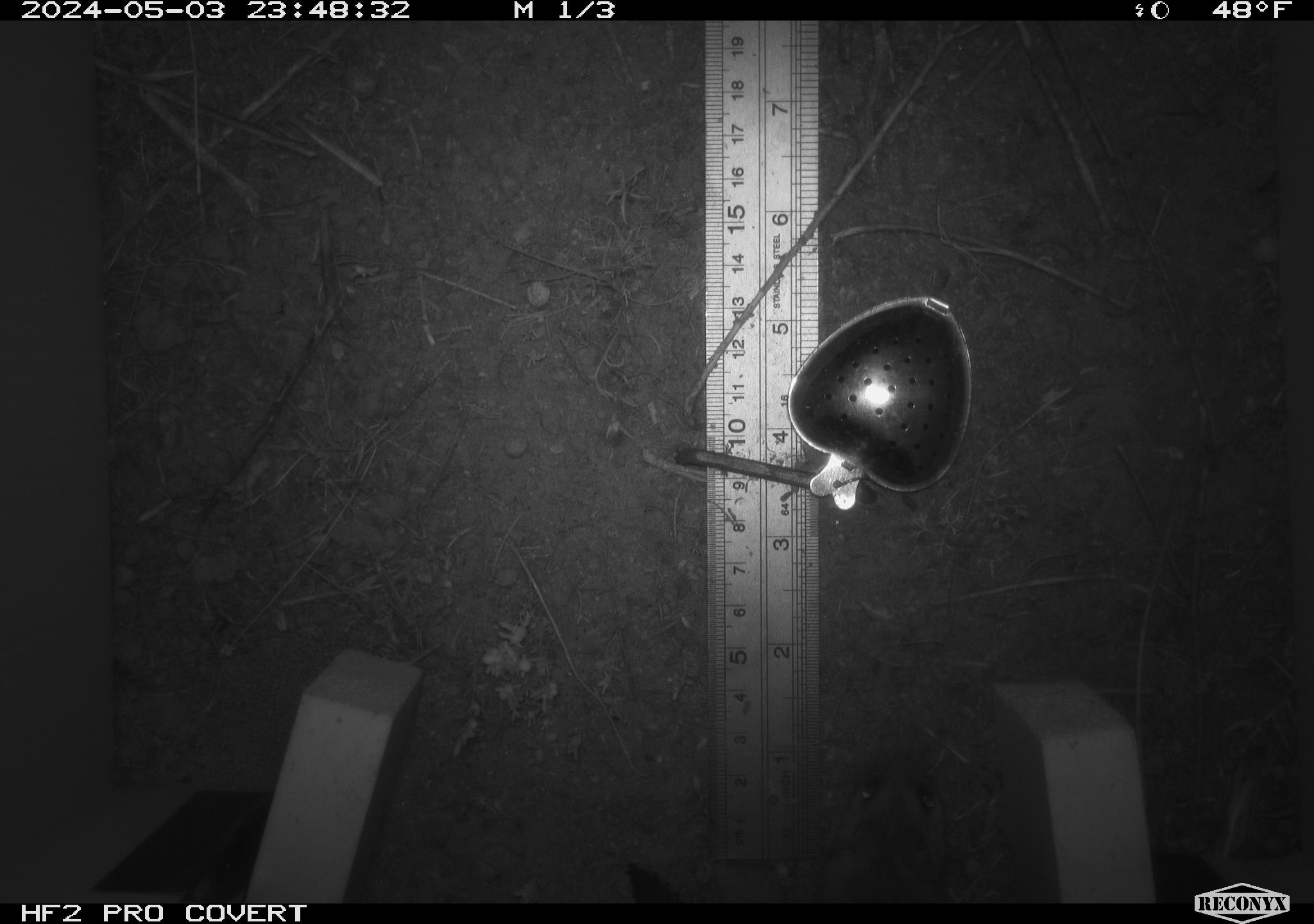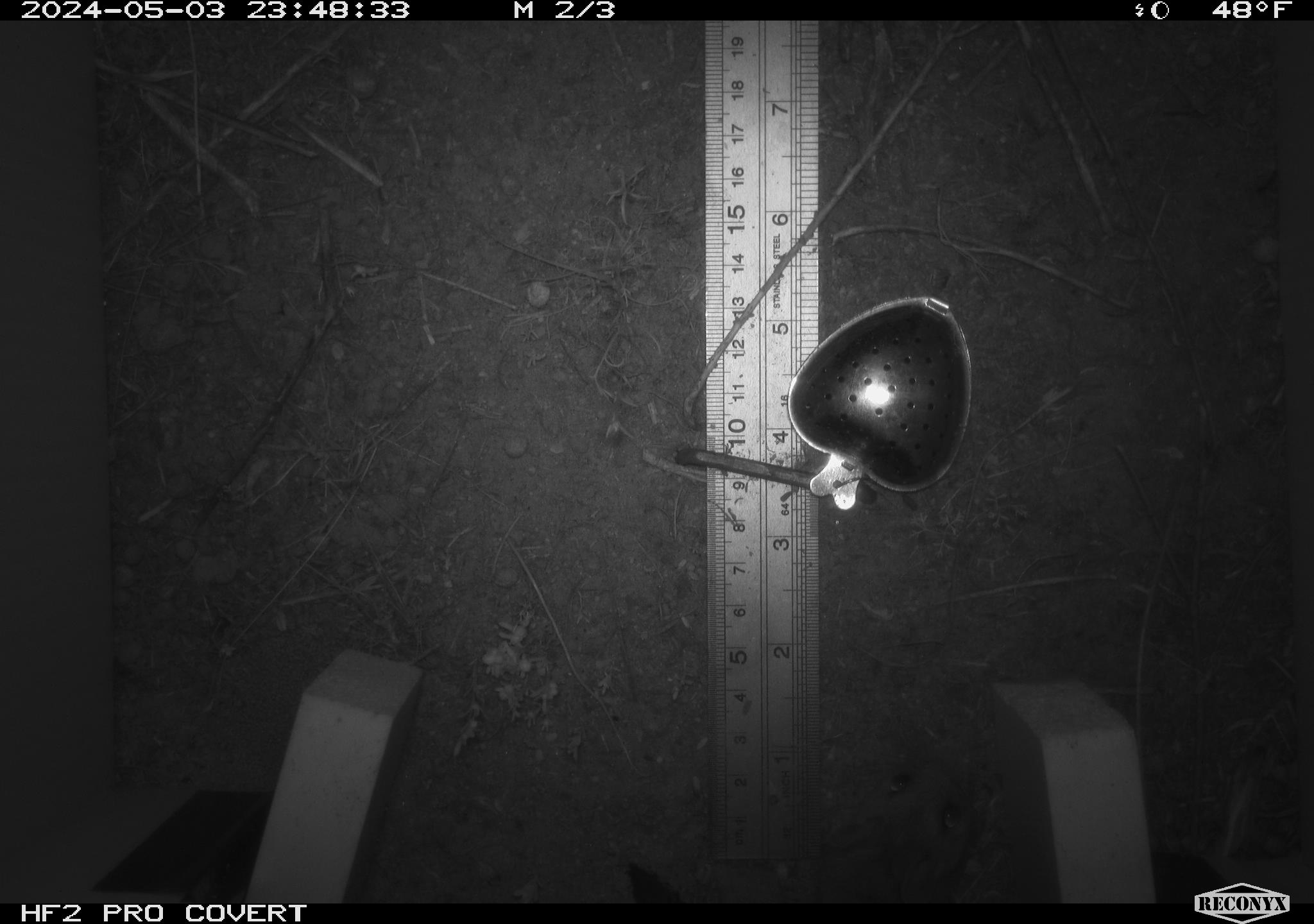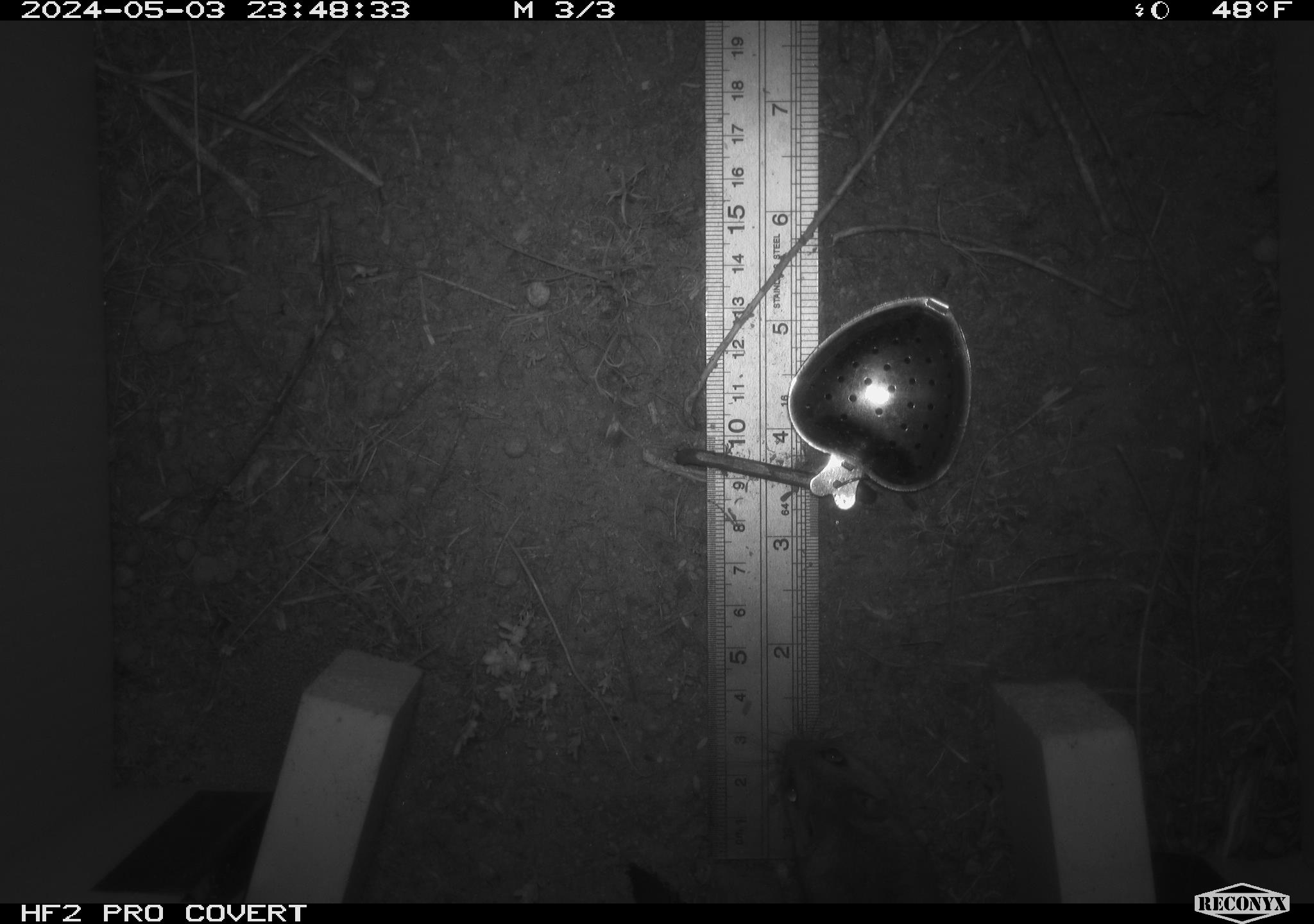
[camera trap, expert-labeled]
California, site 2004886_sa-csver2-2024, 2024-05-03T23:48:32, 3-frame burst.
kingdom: Animalia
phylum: Chordata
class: Mammalia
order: Rodentia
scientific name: Rodentia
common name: rodent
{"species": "rodent (Rodentia)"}